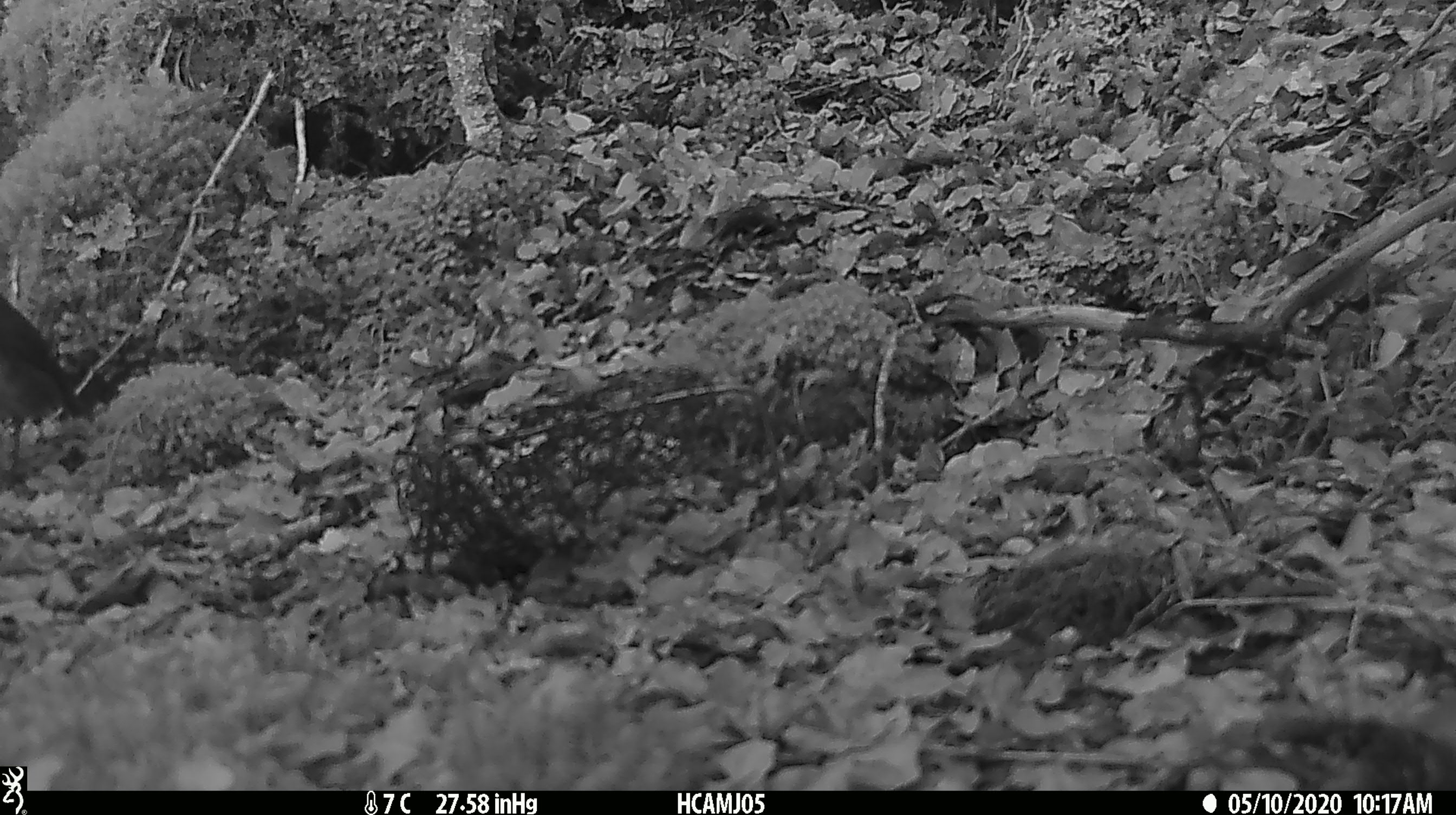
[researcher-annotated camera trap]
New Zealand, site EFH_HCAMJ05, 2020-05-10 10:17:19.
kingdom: Animalia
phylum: Chordata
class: Aves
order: Passeriformes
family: Petroicidae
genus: Petroica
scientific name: Petroica australis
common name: new zealand robin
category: robin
Robin (new zealand robin) (Petroica australis).